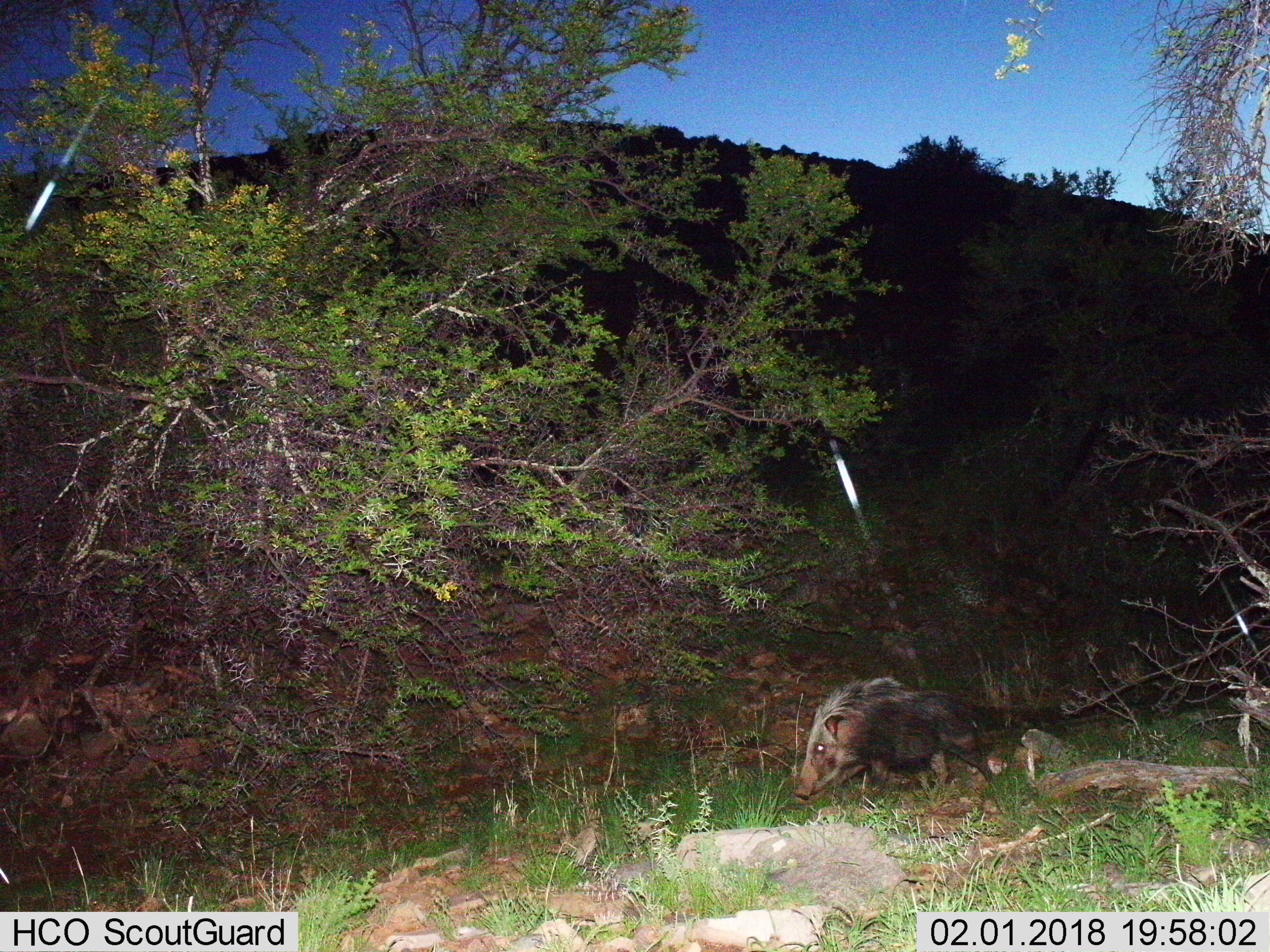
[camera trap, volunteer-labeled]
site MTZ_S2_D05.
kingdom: Animalia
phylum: Chordata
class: Mammalia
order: Artiodactyla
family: Suidae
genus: Potamochoerus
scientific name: Potamochoerus larvatus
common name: bushpig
Bushpig (Potamochoerus larvatus), count 1. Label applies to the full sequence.